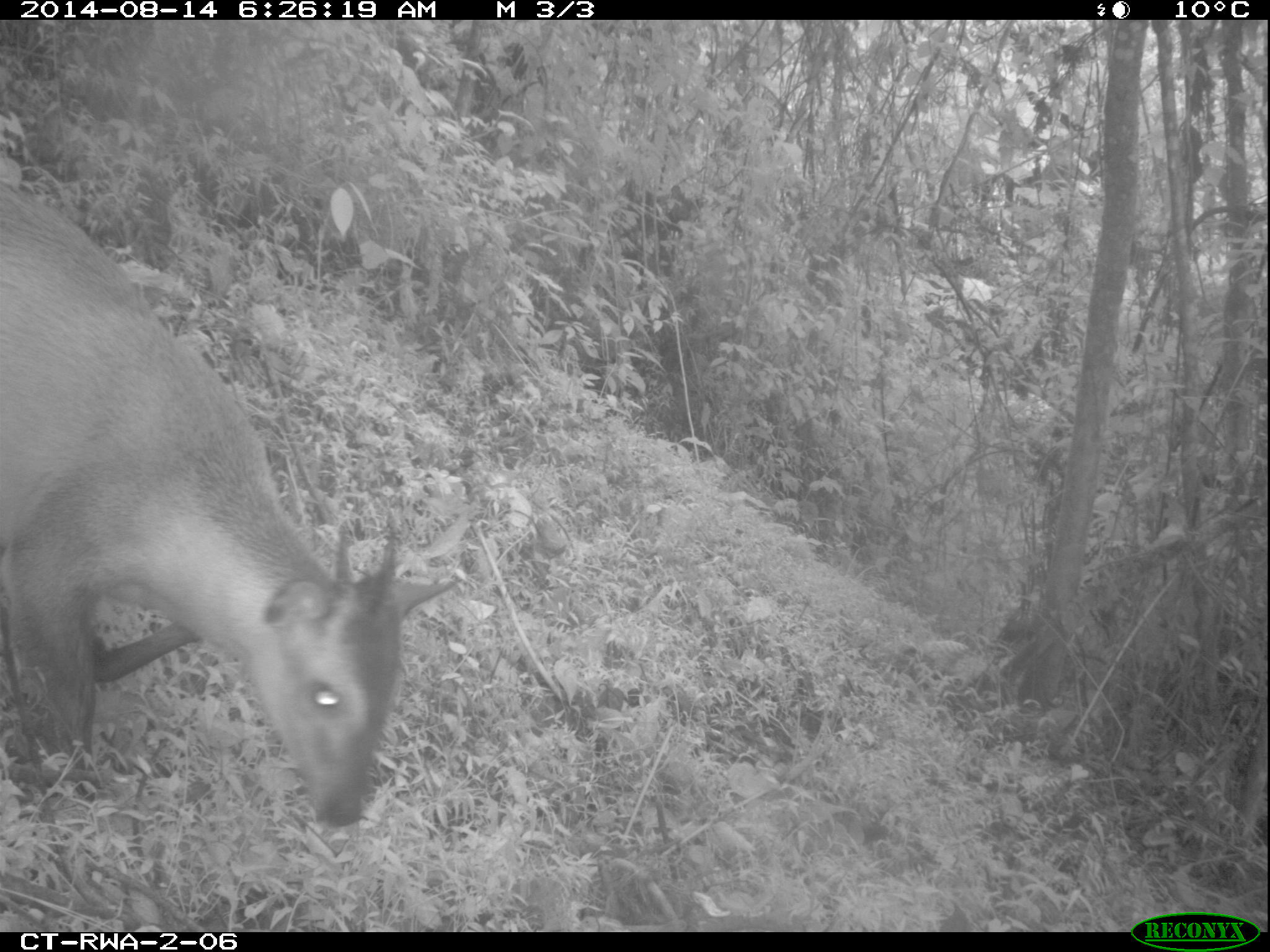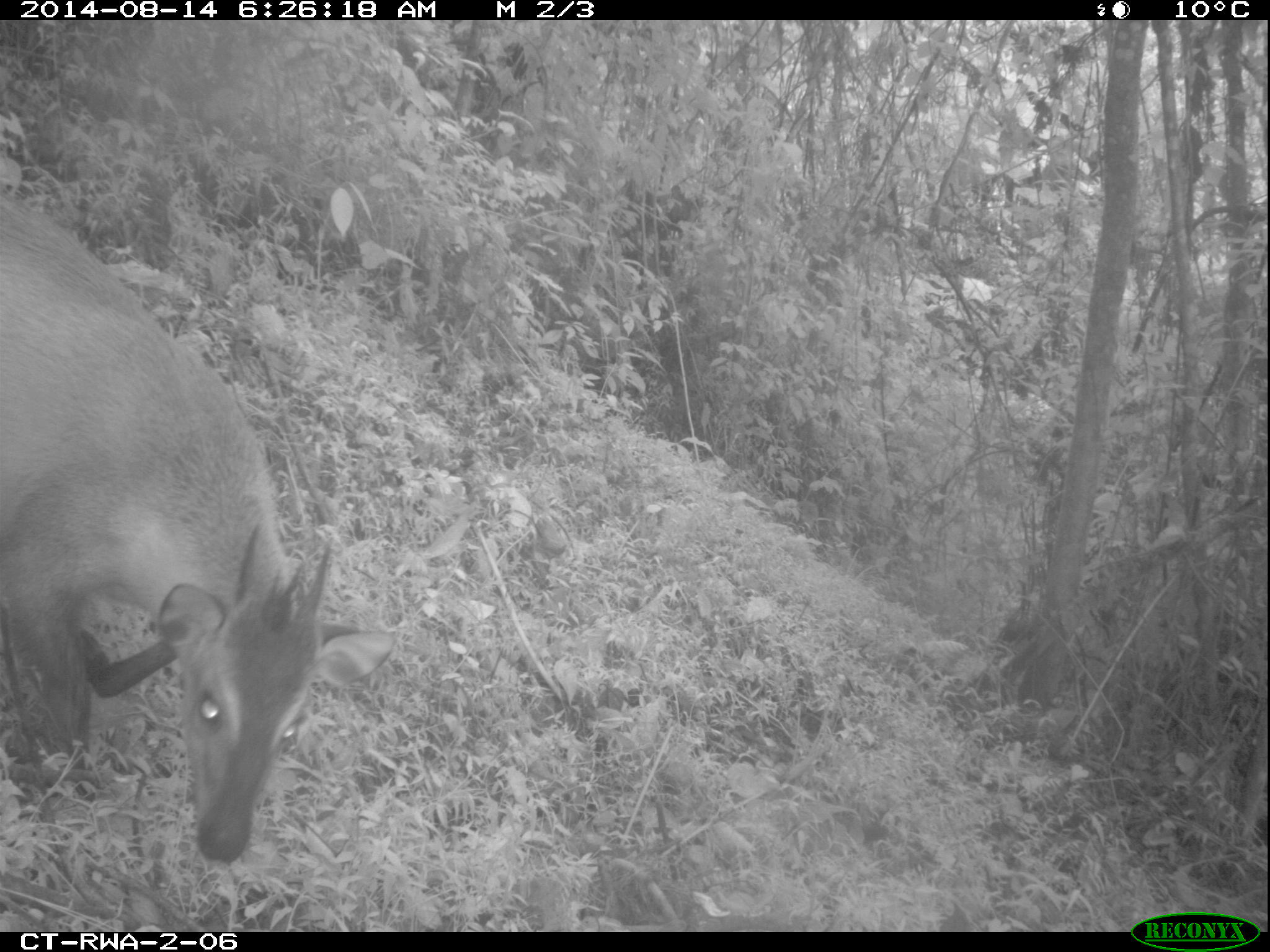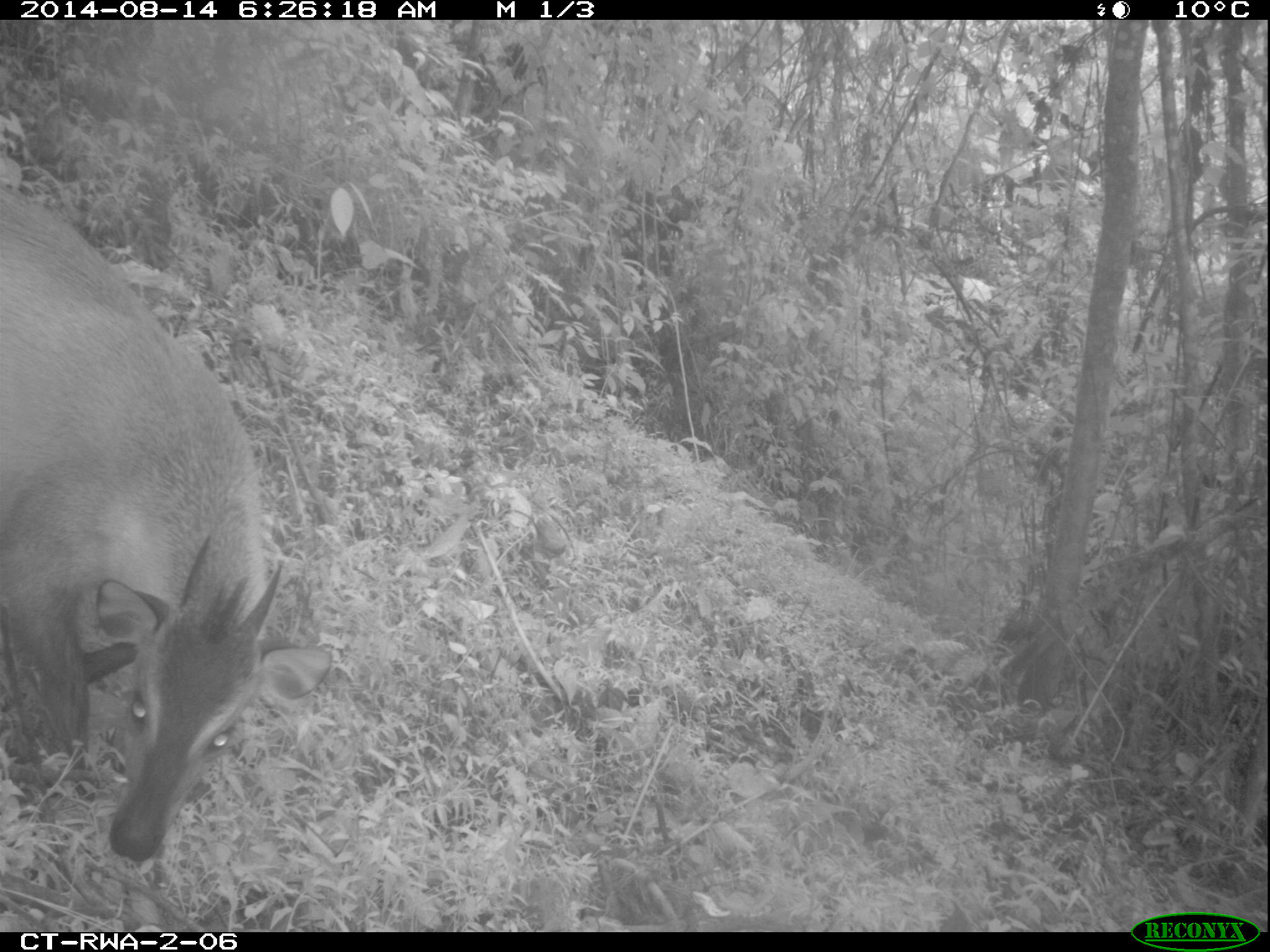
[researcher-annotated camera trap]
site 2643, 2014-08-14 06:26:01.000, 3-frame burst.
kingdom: Animalia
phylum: Chordata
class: Mammalia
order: Artiodactyla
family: Bovidae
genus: Cephalophus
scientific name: Cephalophus nigrifrons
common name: black-fronted duiker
Cephalophus nigrifrons (black-fronted duiker), count 1.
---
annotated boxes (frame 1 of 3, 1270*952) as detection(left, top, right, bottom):
cephalophus nigrifrons: detection(0, 185, 457, 823)